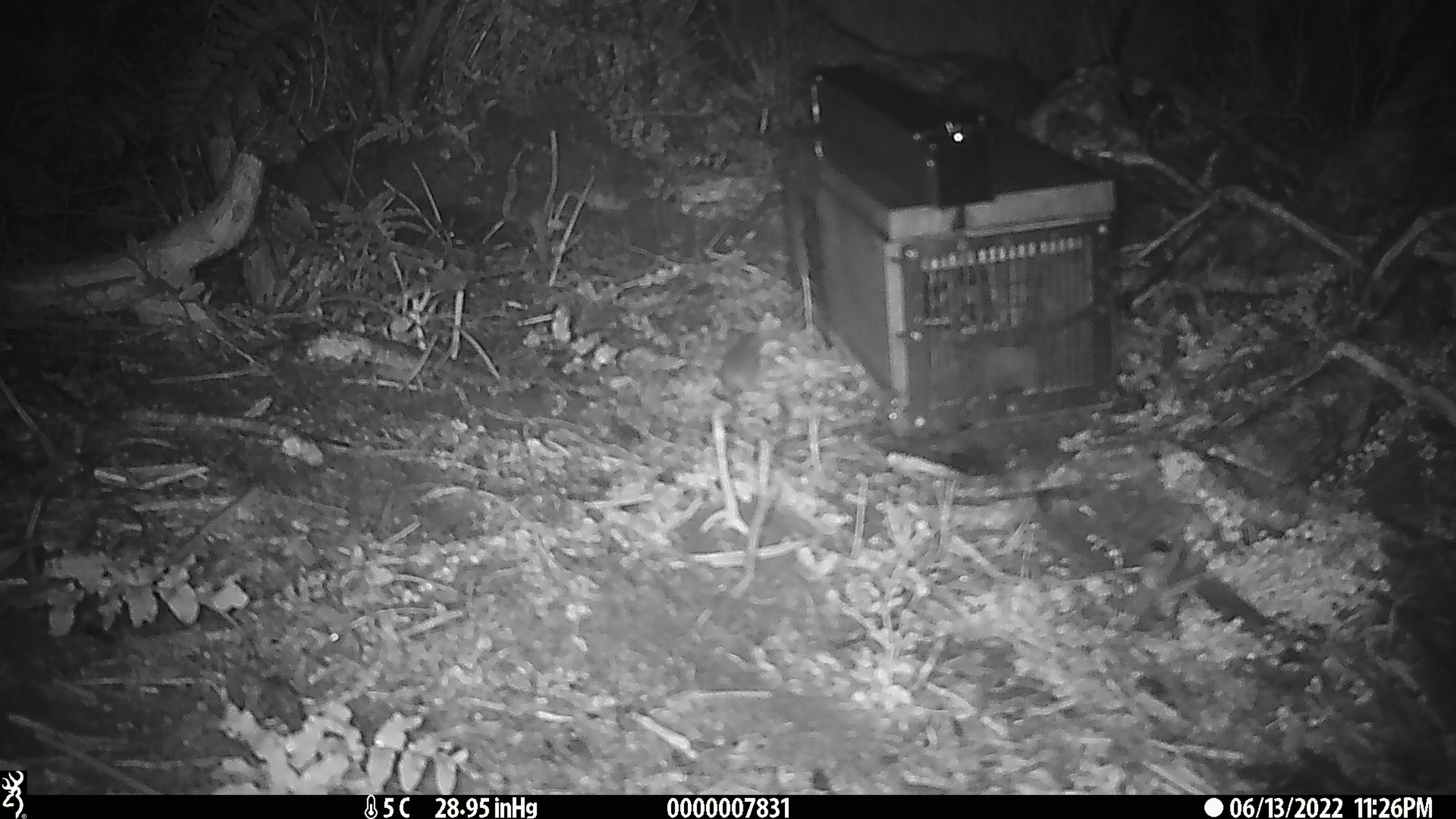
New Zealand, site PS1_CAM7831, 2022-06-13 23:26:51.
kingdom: Animalia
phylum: Chordata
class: Mammalia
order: Rodentia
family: Muridae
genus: Mus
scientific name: Mus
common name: mouse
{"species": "mouse (Mus)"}